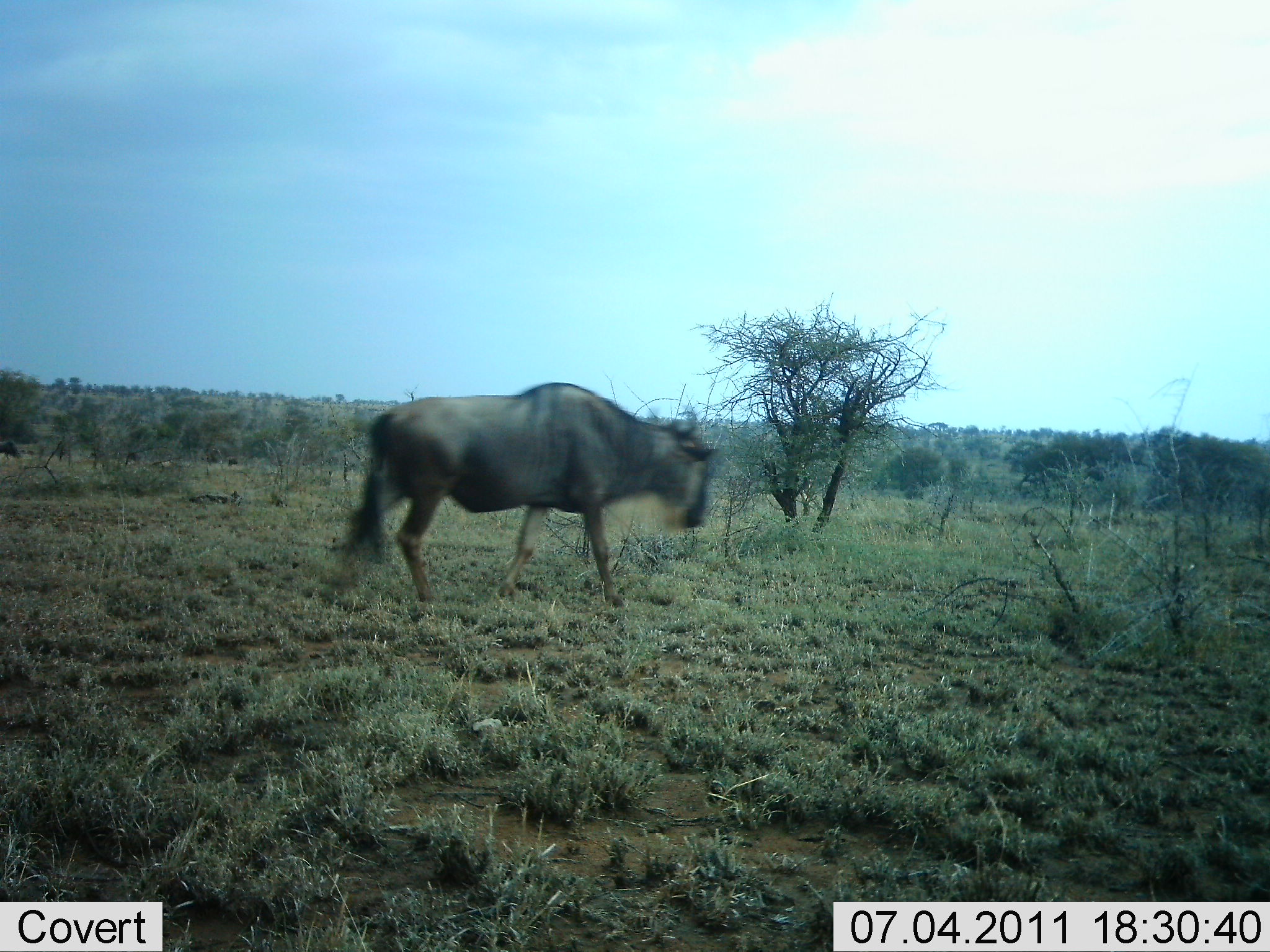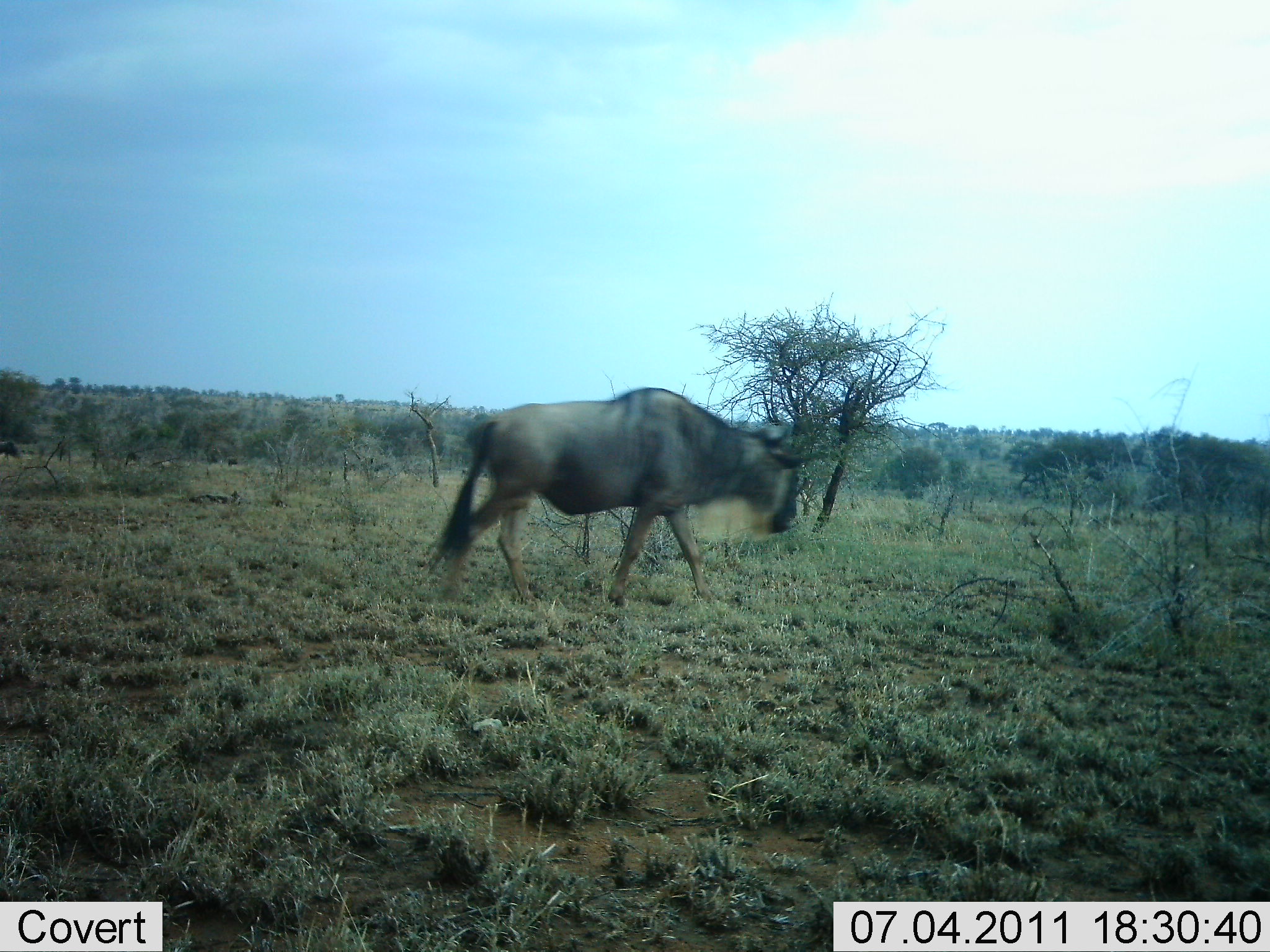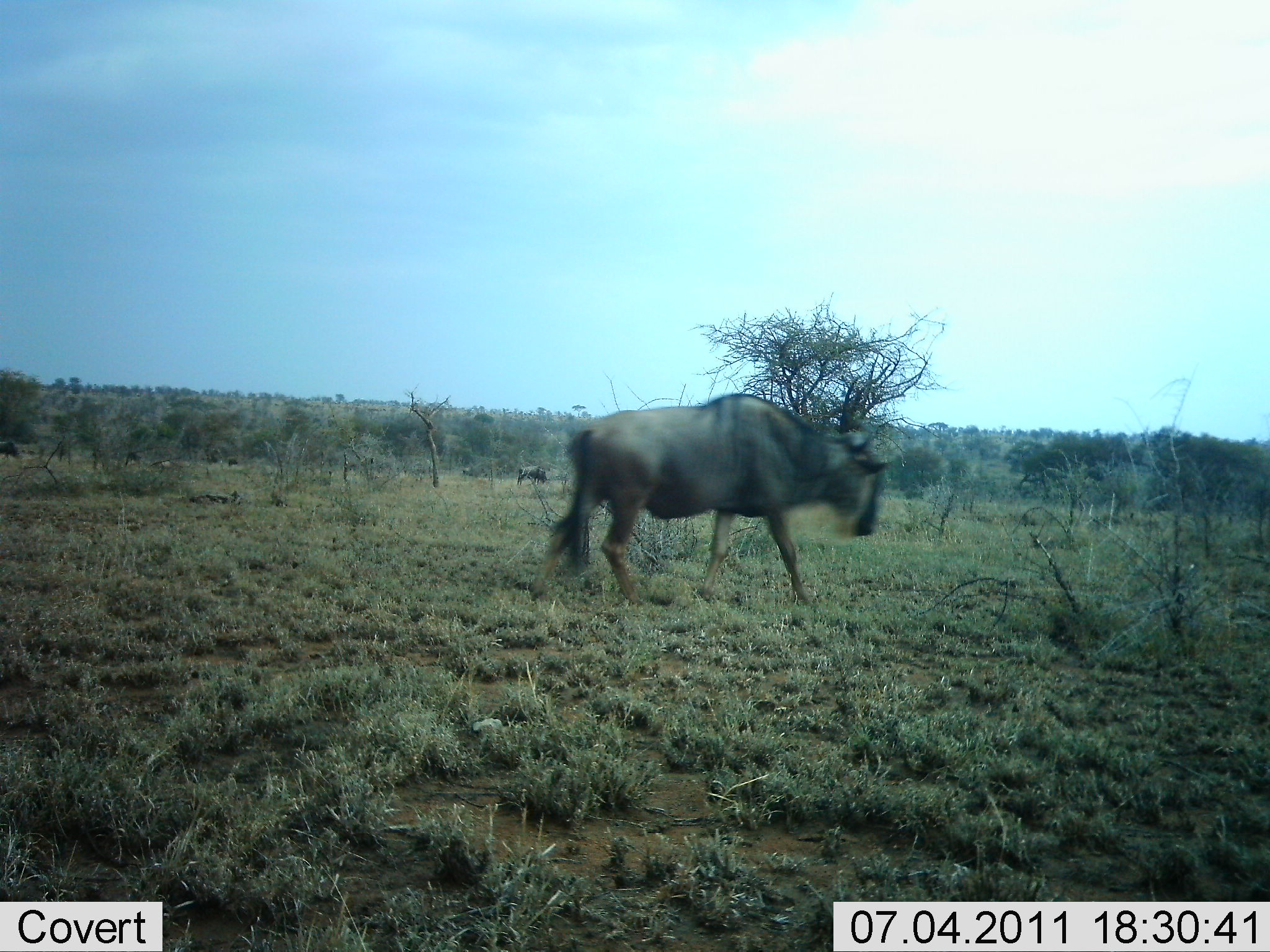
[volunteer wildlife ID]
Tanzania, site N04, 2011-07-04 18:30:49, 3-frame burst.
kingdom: Animalia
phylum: Chordata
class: Mammalia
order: Artiodactyla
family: Bovidae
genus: Connochaetes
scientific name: Connochaetes taurinus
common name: blue wildebeest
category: wildebeest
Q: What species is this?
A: Wildebeest (blue wildebeest) (Connochaetes taurinus).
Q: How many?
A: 1.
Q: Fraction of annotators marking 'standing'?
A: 0%.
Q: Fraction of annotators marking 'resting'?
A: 0%.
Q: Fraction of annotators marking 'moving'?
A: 100%.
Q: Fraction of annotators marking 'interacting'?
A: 0%.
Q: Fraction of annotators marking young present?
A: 0%.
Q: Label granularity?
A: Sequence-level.